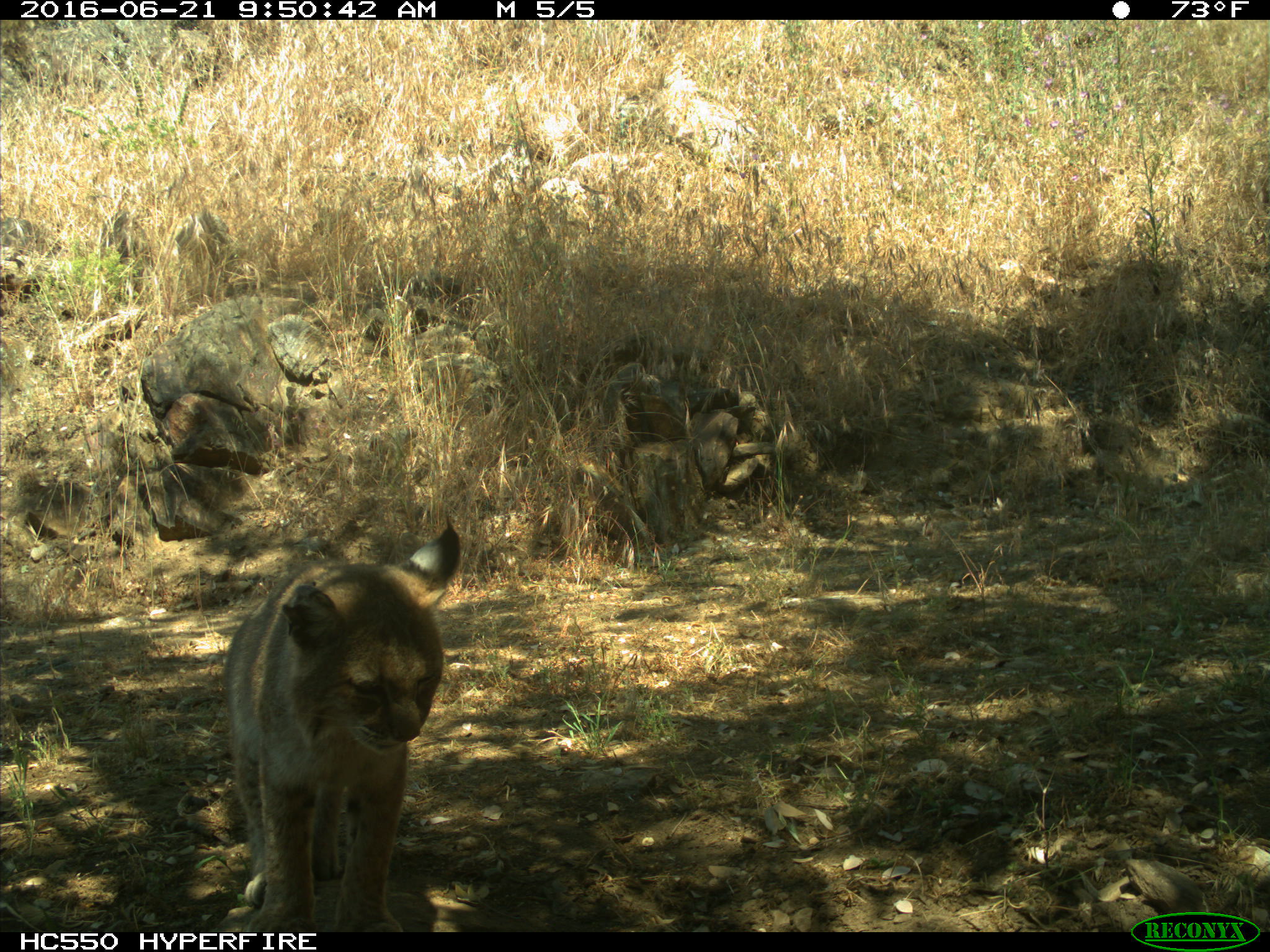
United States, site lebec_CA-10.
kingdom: Animalia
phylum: Chordata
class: Mammalia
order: Carnivora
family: Felidae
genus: Lynx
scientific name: Lynx rufus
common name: bobcat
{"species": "Lynx rufus (bobcat)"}